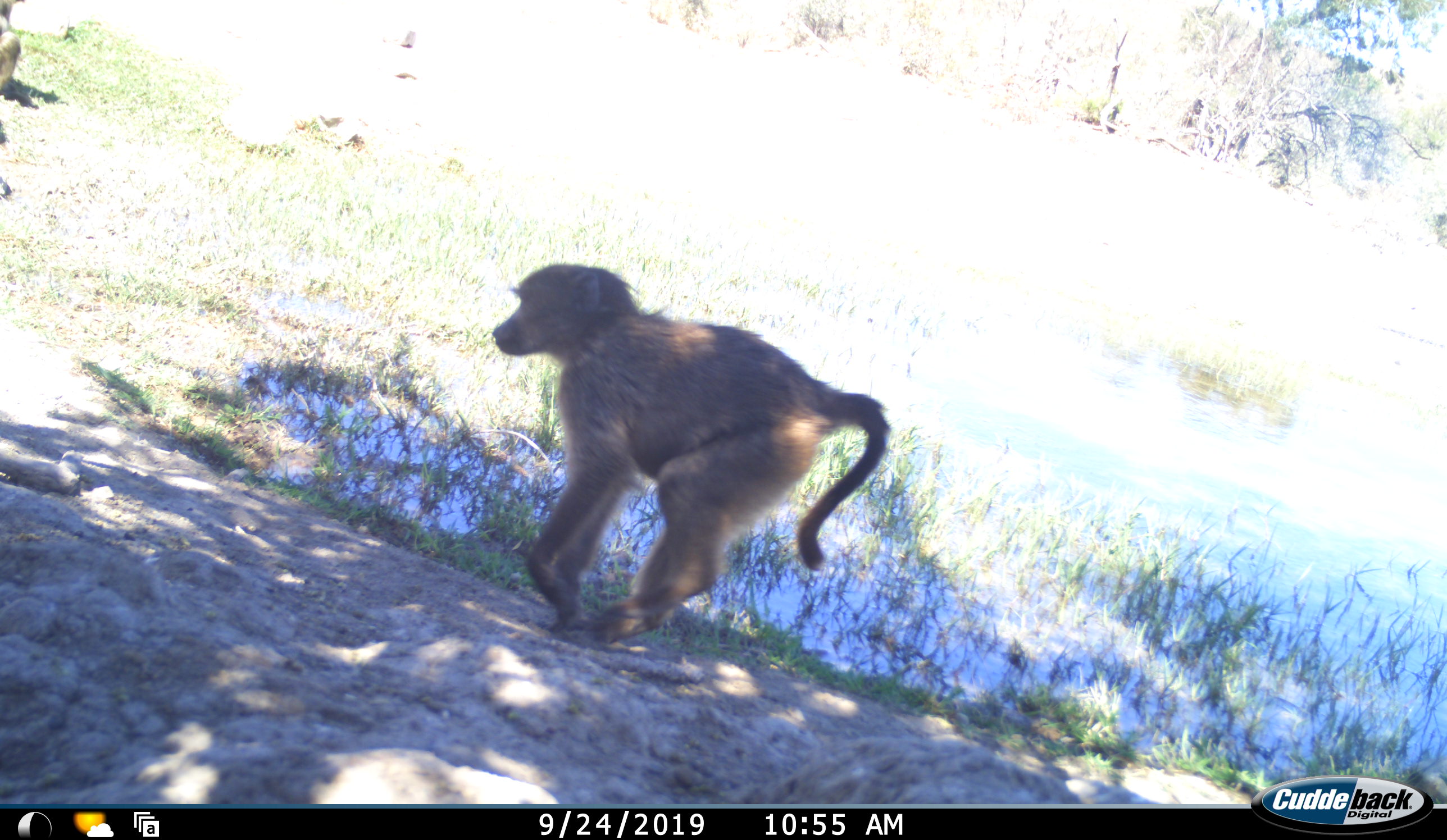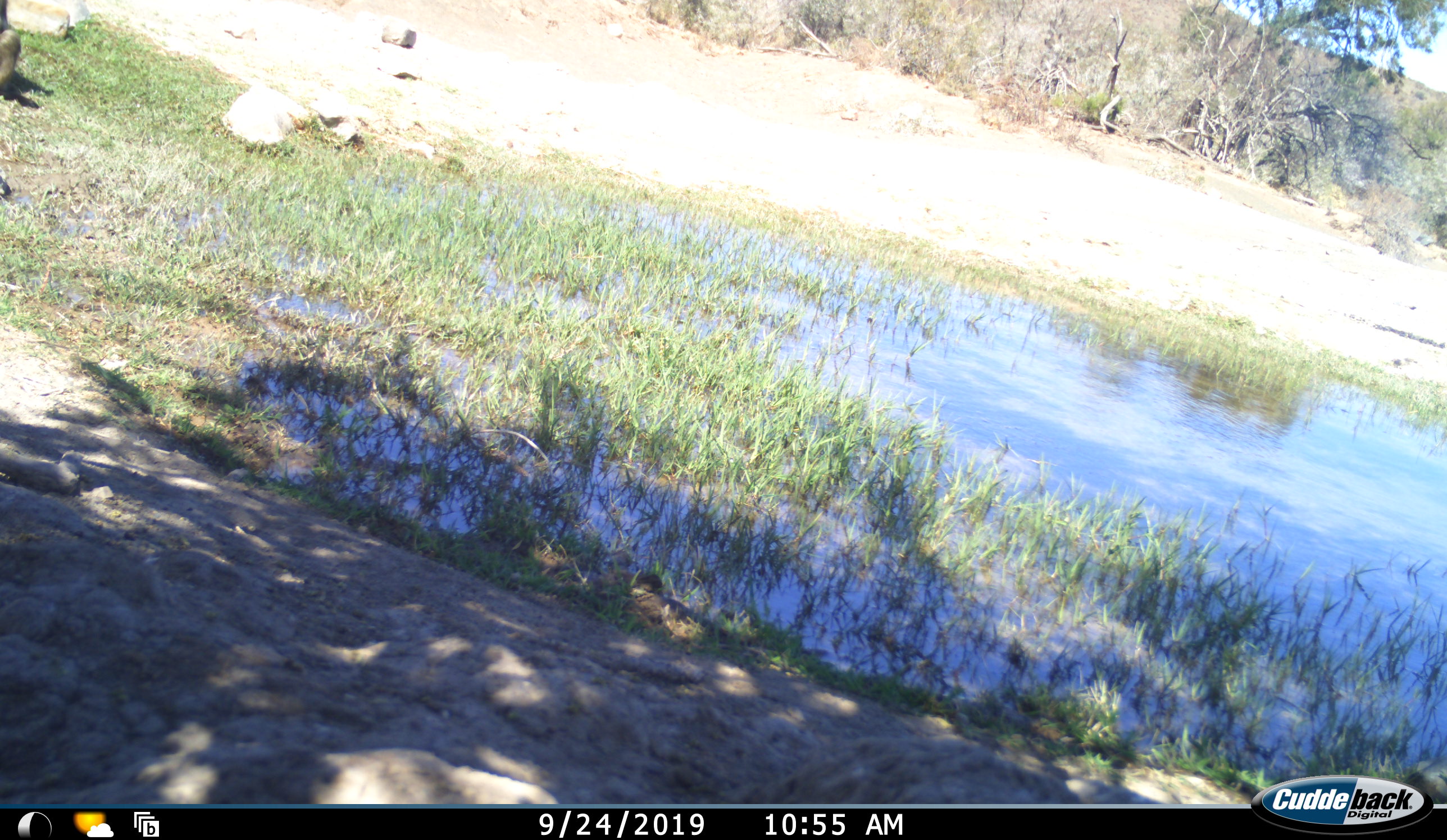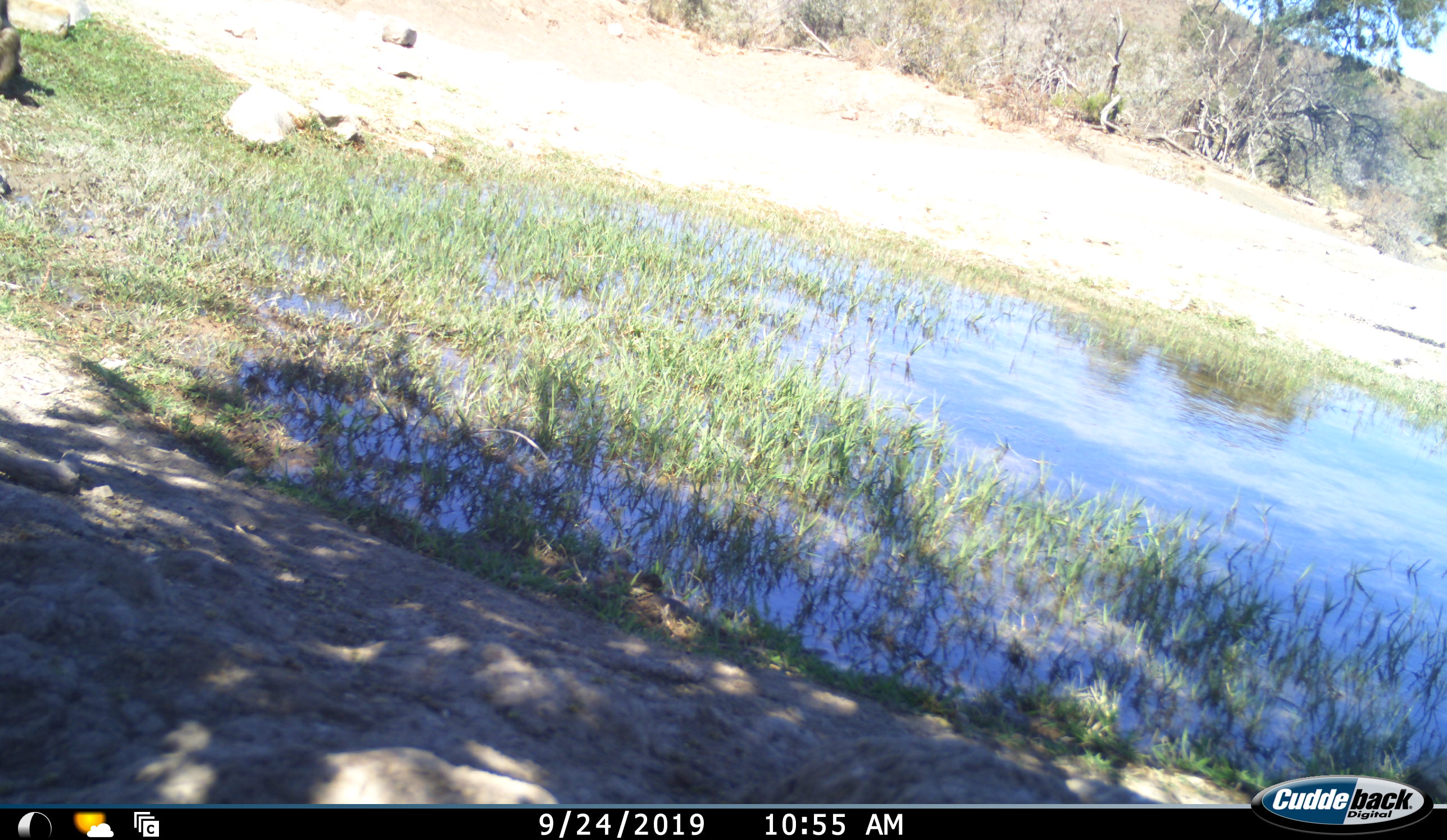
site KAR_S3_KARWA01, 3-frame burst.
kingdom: Animalia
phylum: Chordata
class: Mammalia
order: Primates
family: Cercopithecidae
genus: Papio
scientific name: Papio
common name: baboon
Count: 1.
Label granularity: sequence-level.